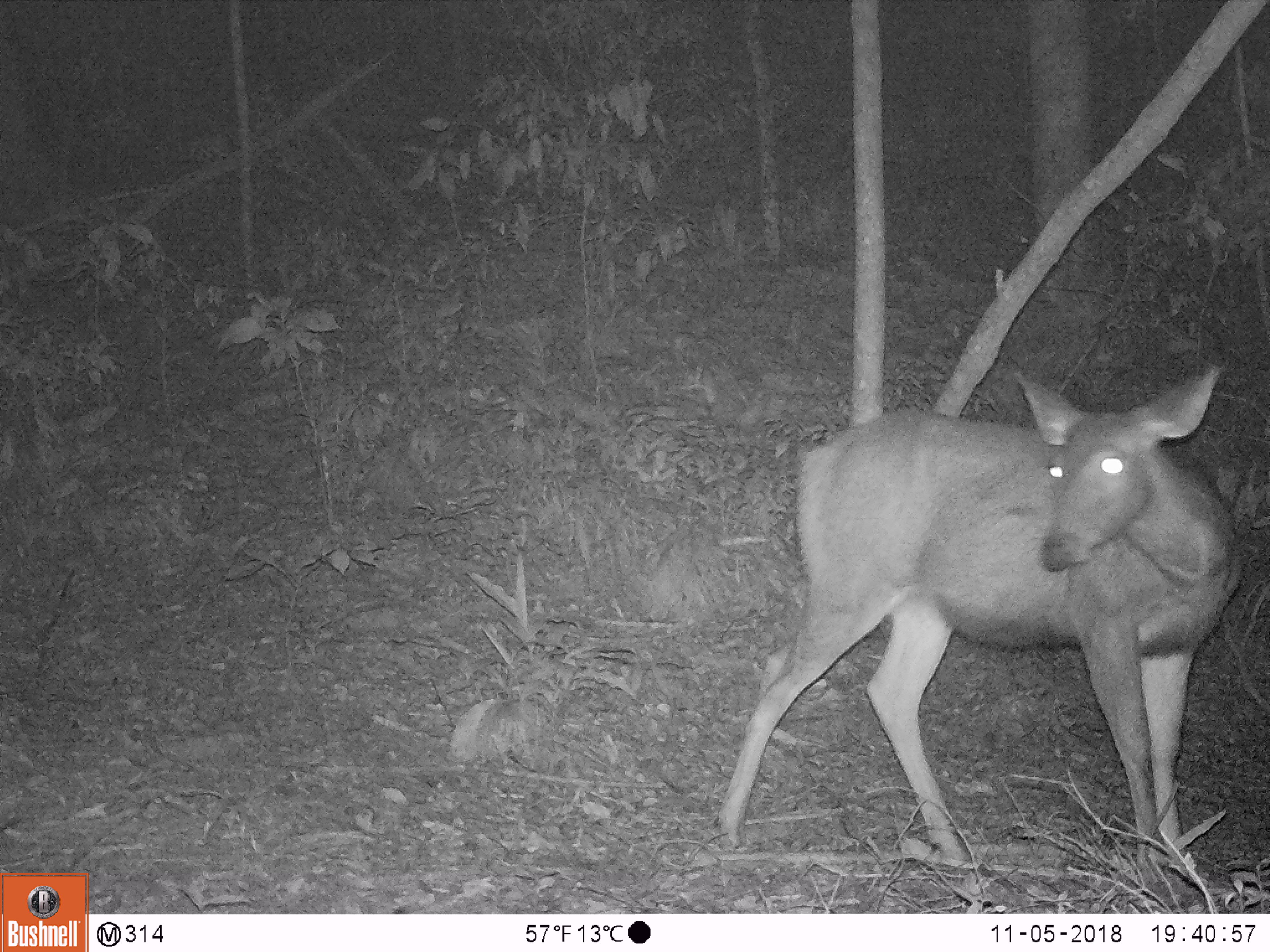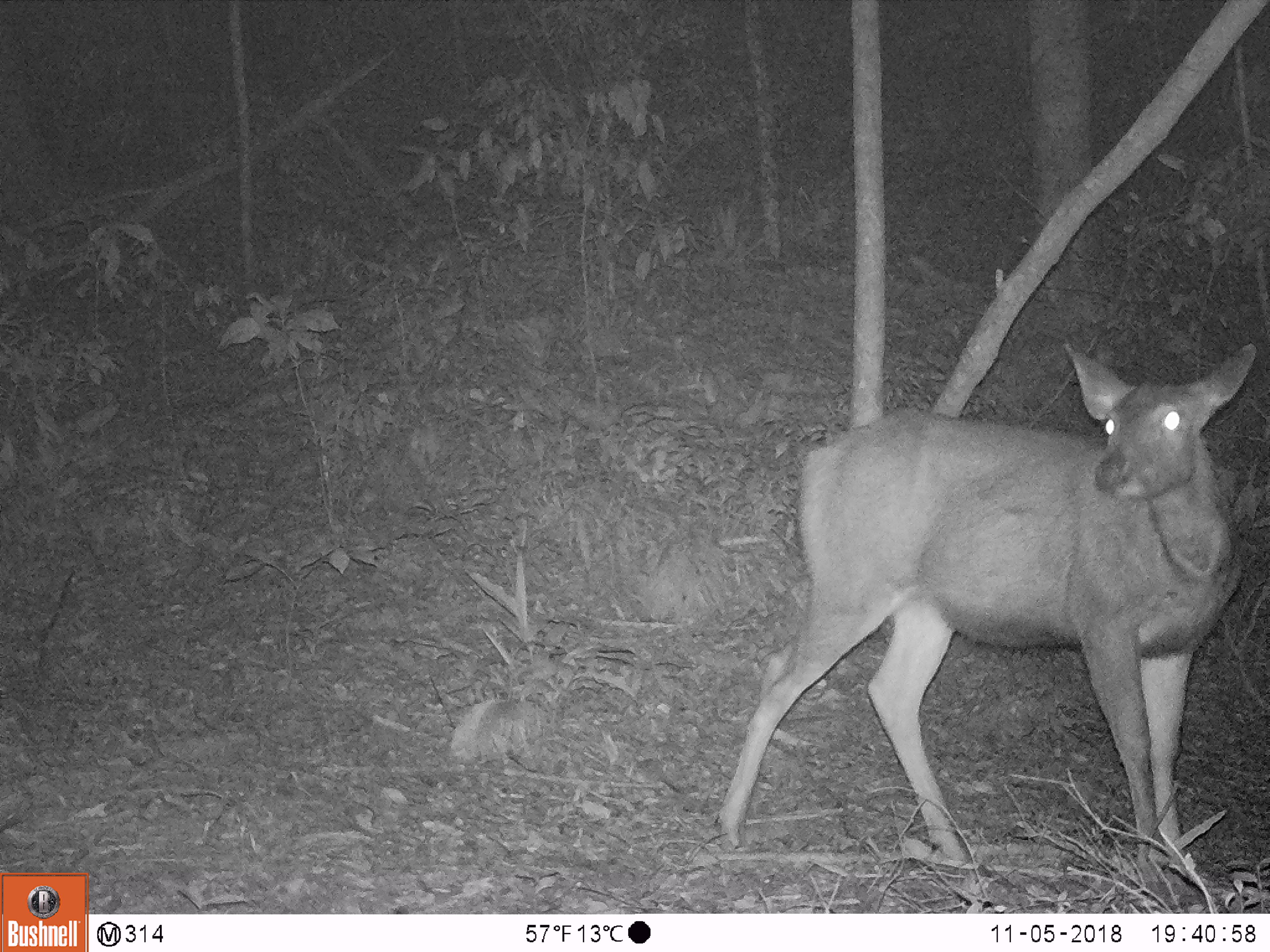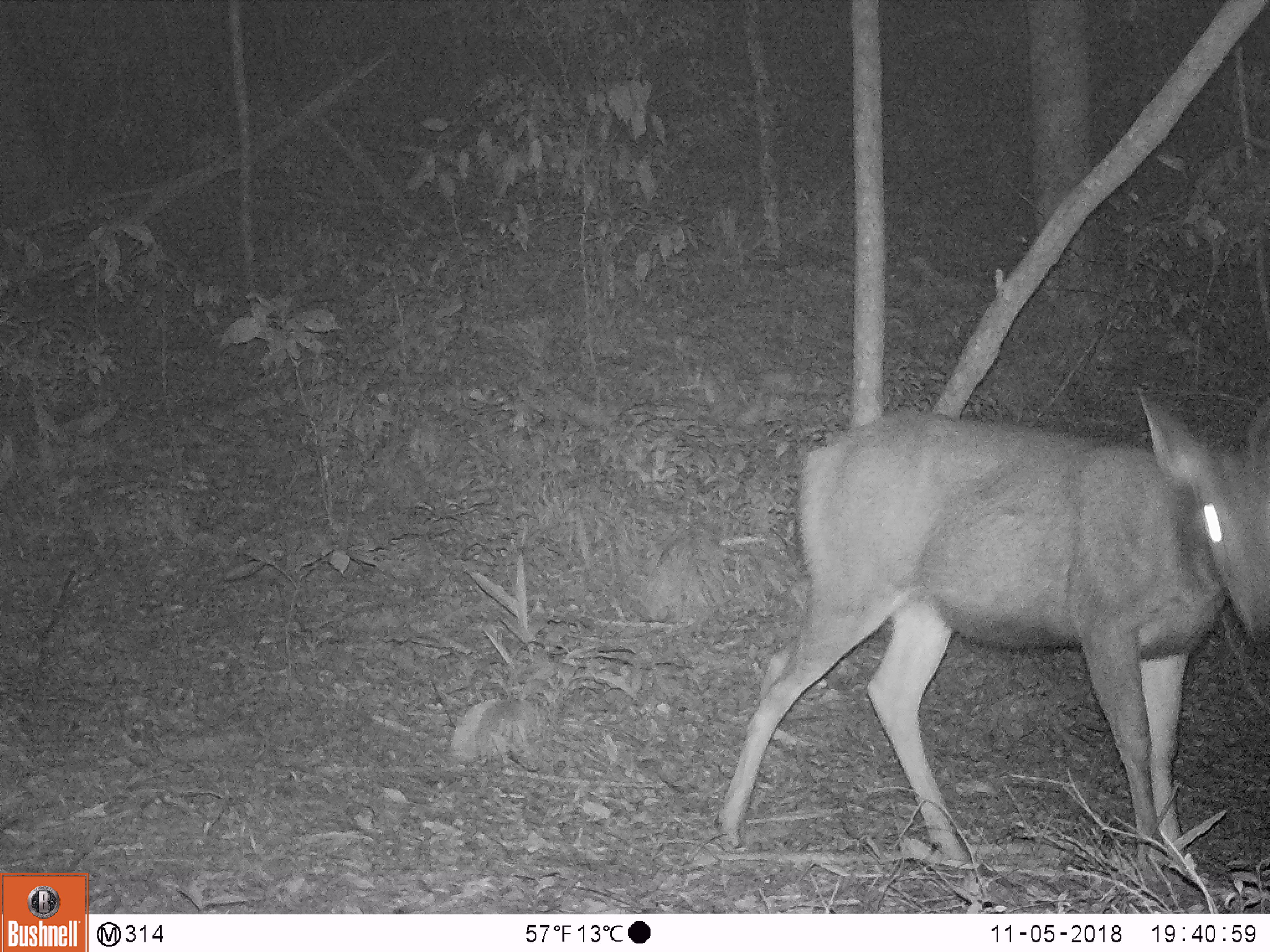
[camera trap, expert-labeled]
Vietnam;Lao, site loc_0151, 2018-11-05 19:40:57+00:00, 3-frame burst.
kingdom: Animalia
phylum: Chordata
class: Mammalia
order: Artiodactyla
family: Cervidae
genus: Rusa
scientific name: Rusa unicolor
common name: sambar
Sambar (Rusa unicolor). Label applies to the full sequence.